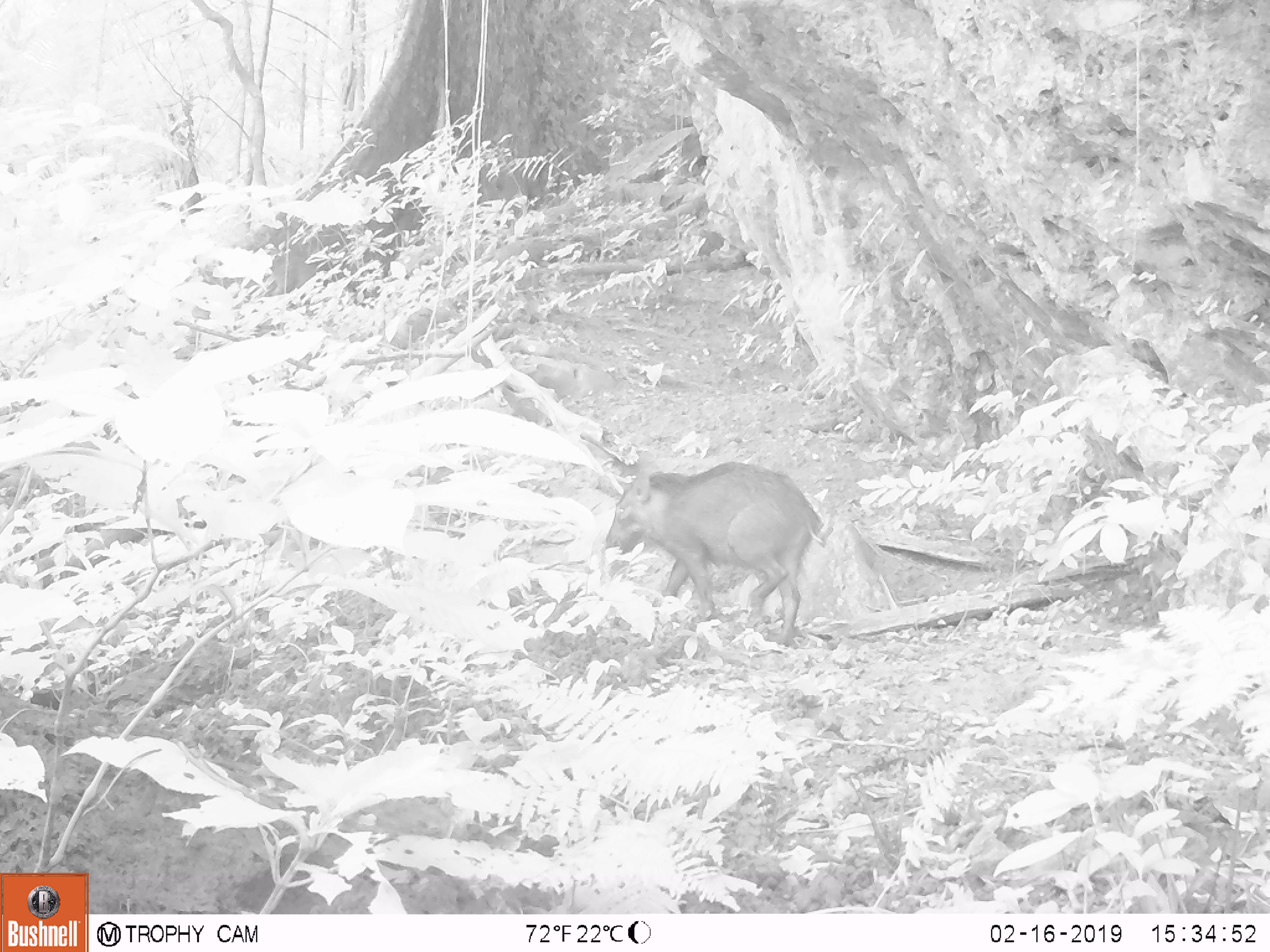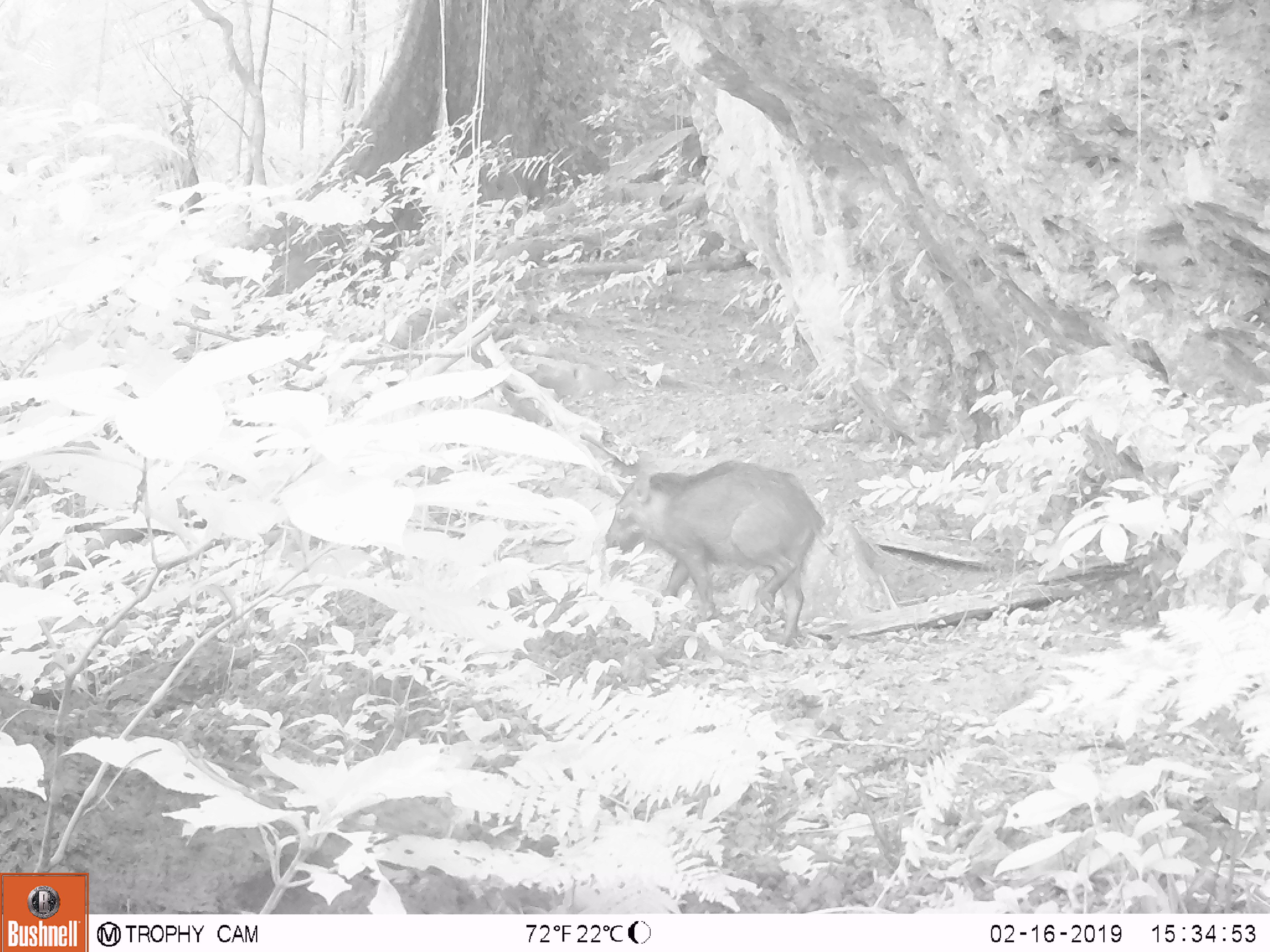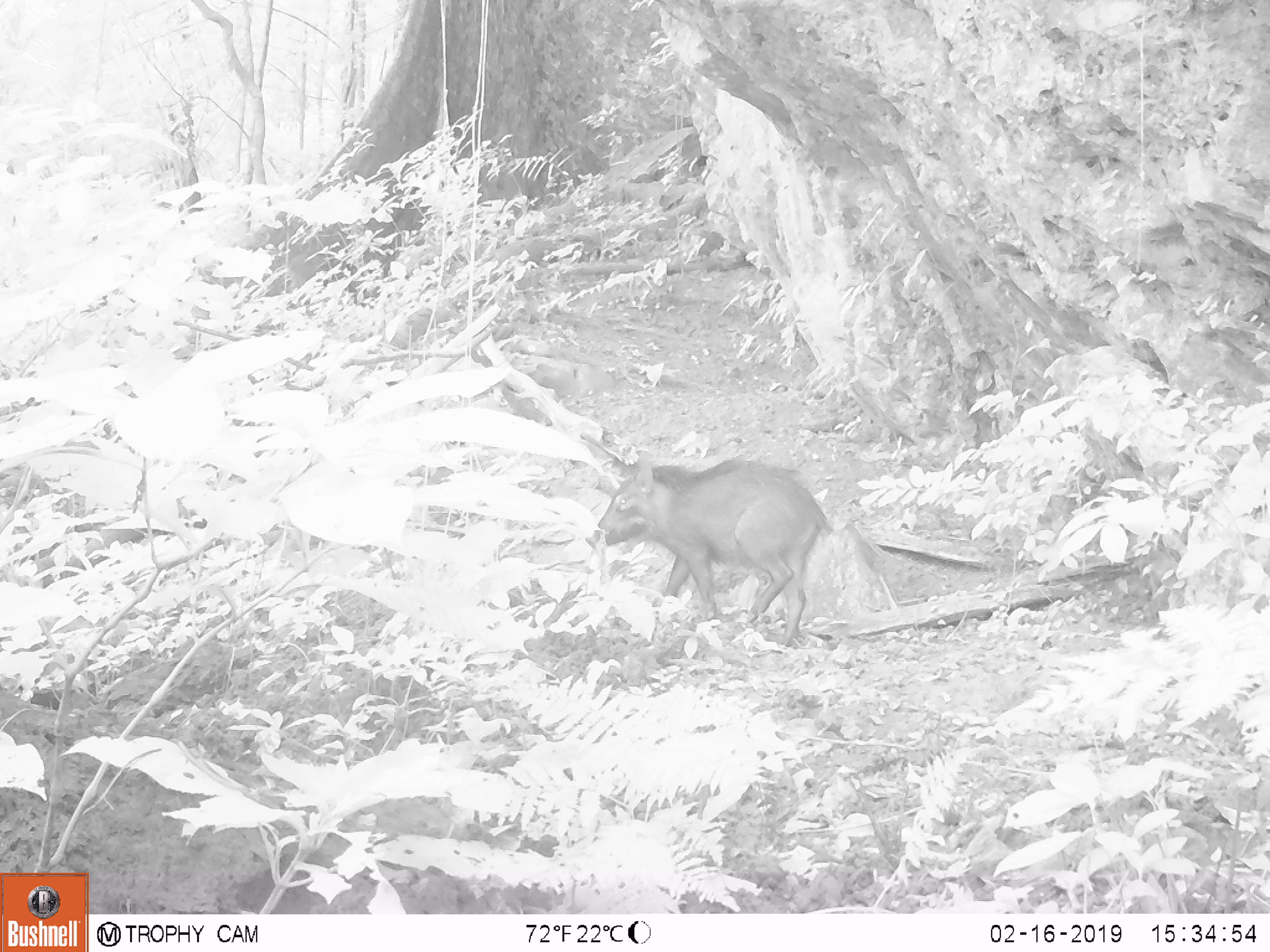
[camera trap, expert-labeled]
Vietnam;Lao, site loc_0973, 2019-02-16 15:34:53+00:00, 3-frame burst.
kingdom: Animalia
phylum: Chordata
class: Mammalia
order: Artiodactyla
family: Suidae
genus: Sus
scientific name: Sus scrofa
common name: eurasian wild pig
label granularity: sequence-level